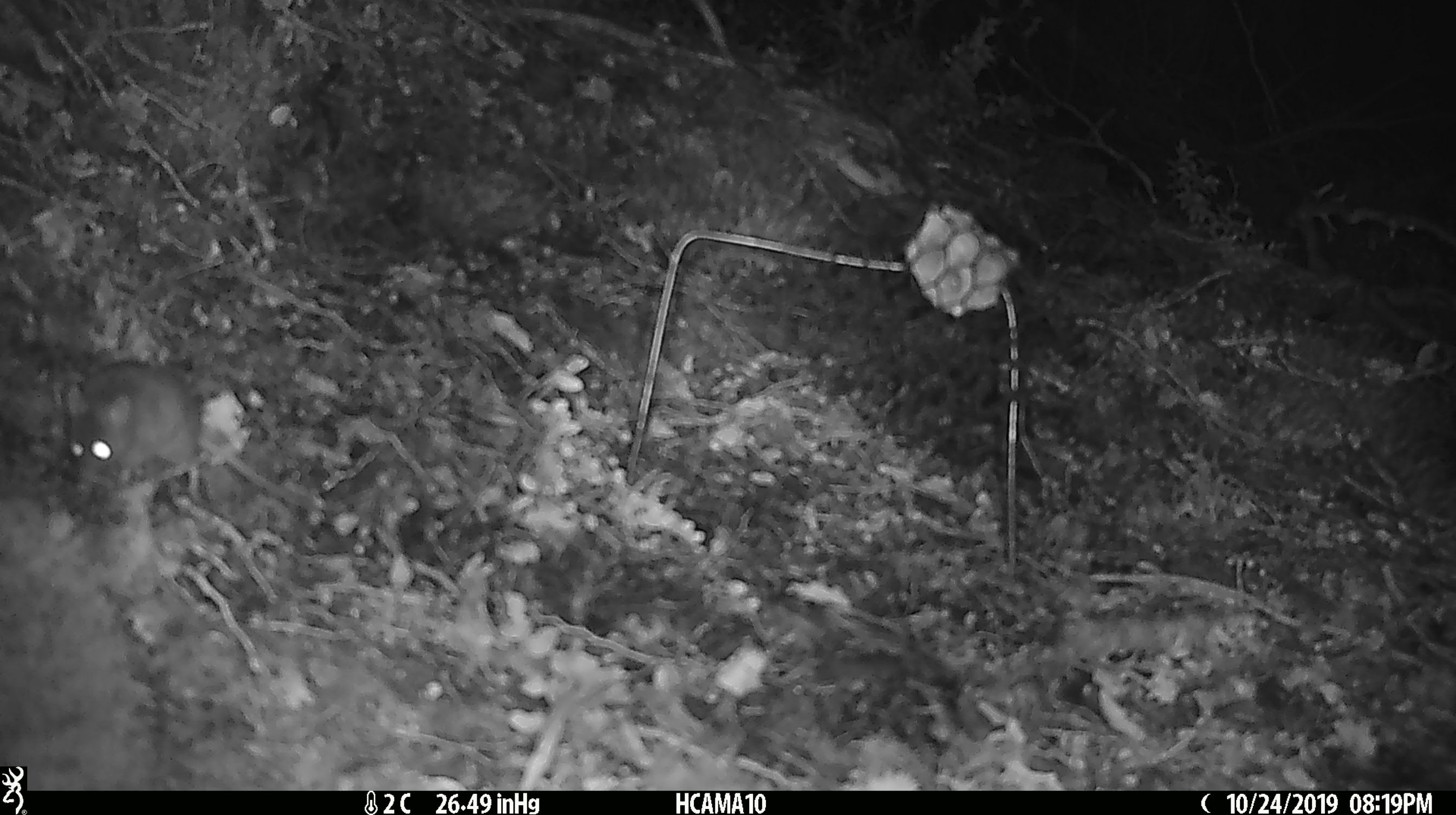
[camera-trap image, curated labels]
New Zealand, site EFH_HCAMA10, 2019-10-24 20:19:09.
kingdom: Animalia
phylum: Chordata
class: Mammalia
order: Rodentia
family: Muridae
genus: Mus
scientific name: Mus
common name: mouse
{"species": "mouse (Mus)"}